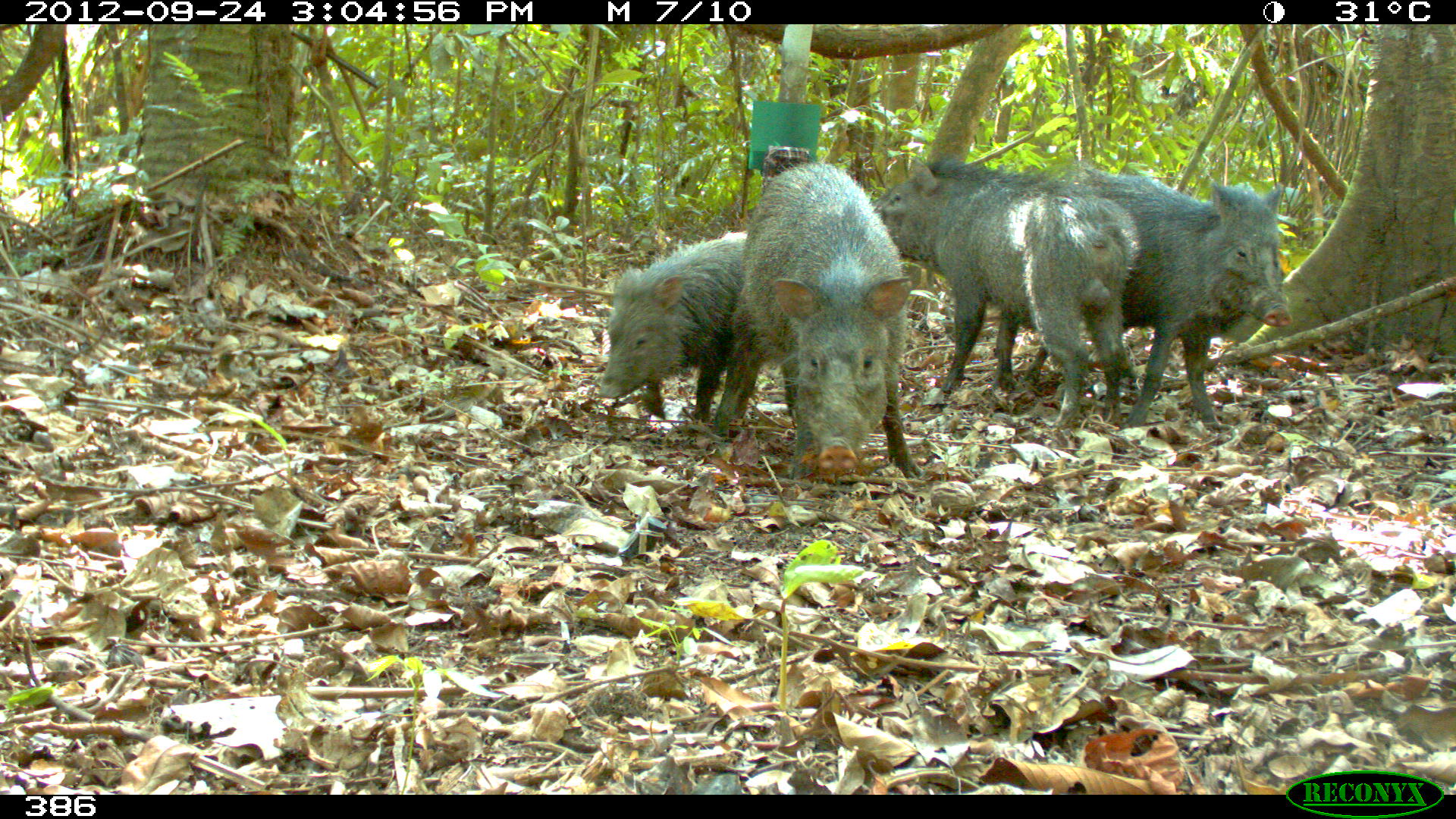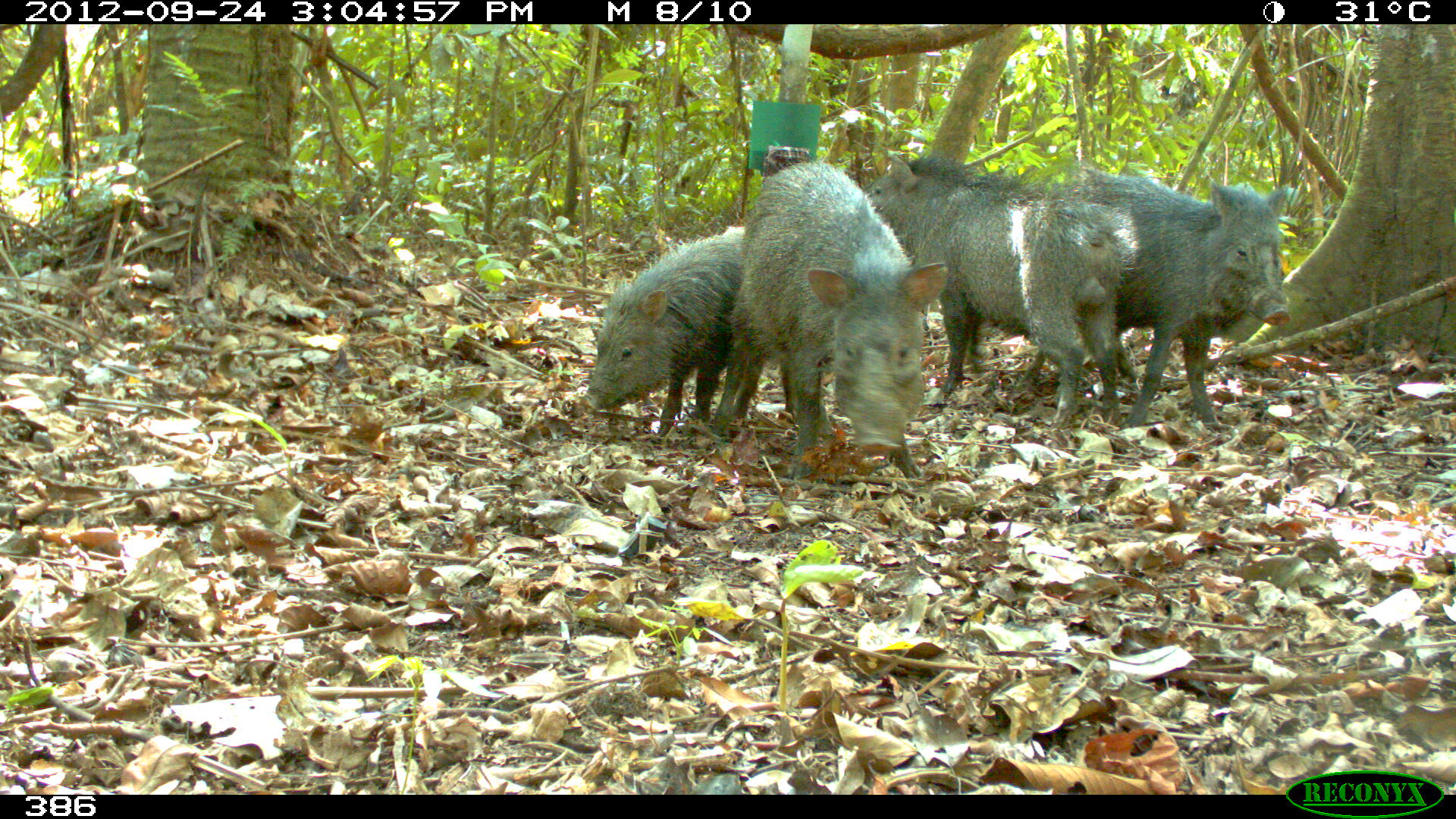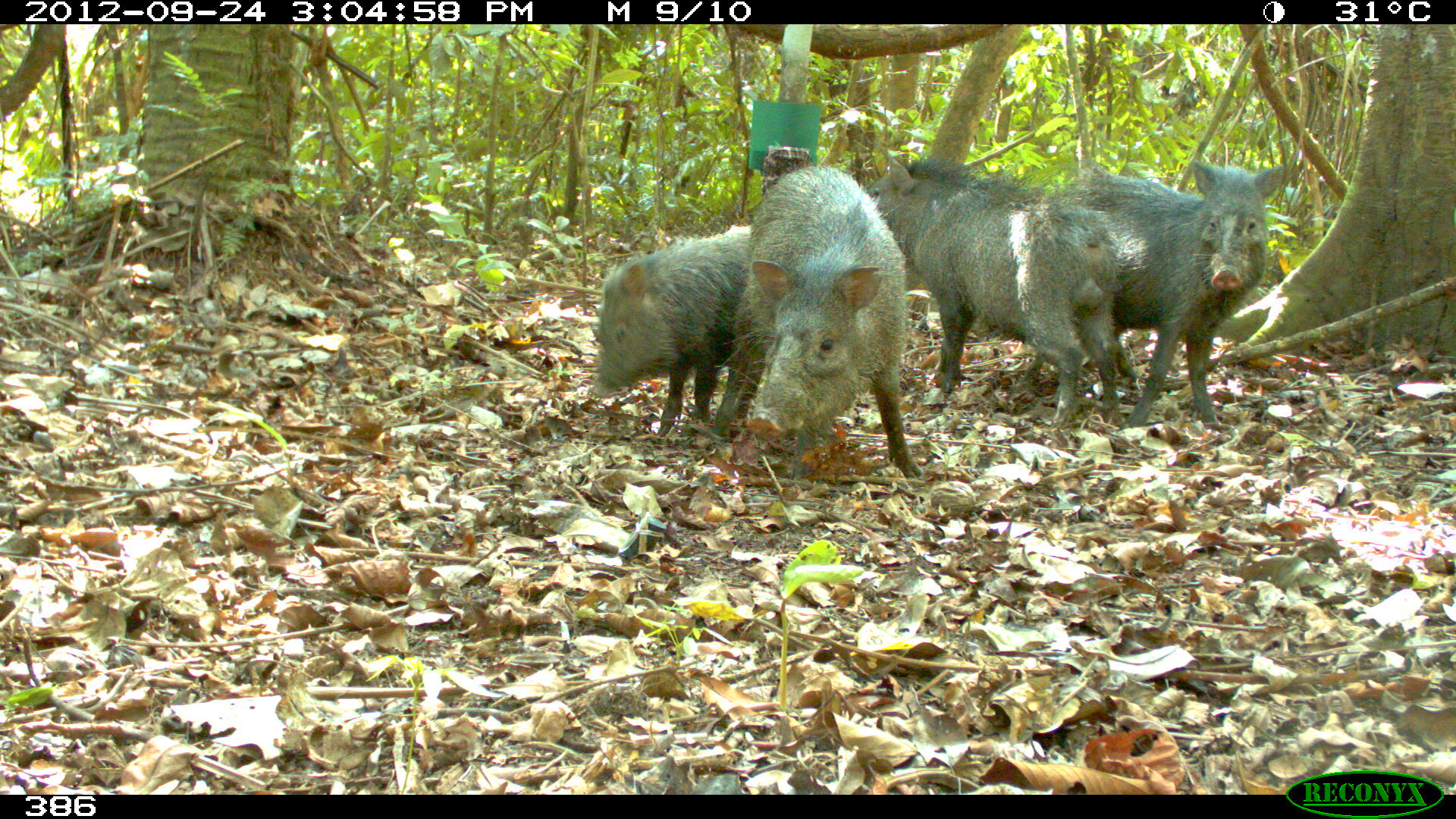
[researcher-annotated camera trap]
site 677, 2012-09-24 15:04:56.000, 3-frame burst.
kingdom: Animalia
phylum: Chordata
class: Mammalia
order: Artiodactyla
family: Tayassuidae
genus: Pecari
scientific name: Pecari tajacu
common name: collared peccary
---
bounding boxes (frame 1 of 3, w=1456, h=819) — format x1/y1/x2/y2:
pecari tajacu: 870/154/1141/427; 1022/164/1291/426; 711/160/923/480; 595/230/756/422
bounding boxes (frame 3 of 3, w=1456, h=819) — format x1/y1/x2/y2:
pecari tajacu: 1014/158/1282/427; 864/152/1120/424; 711/164/922/474; 589/223/762/435